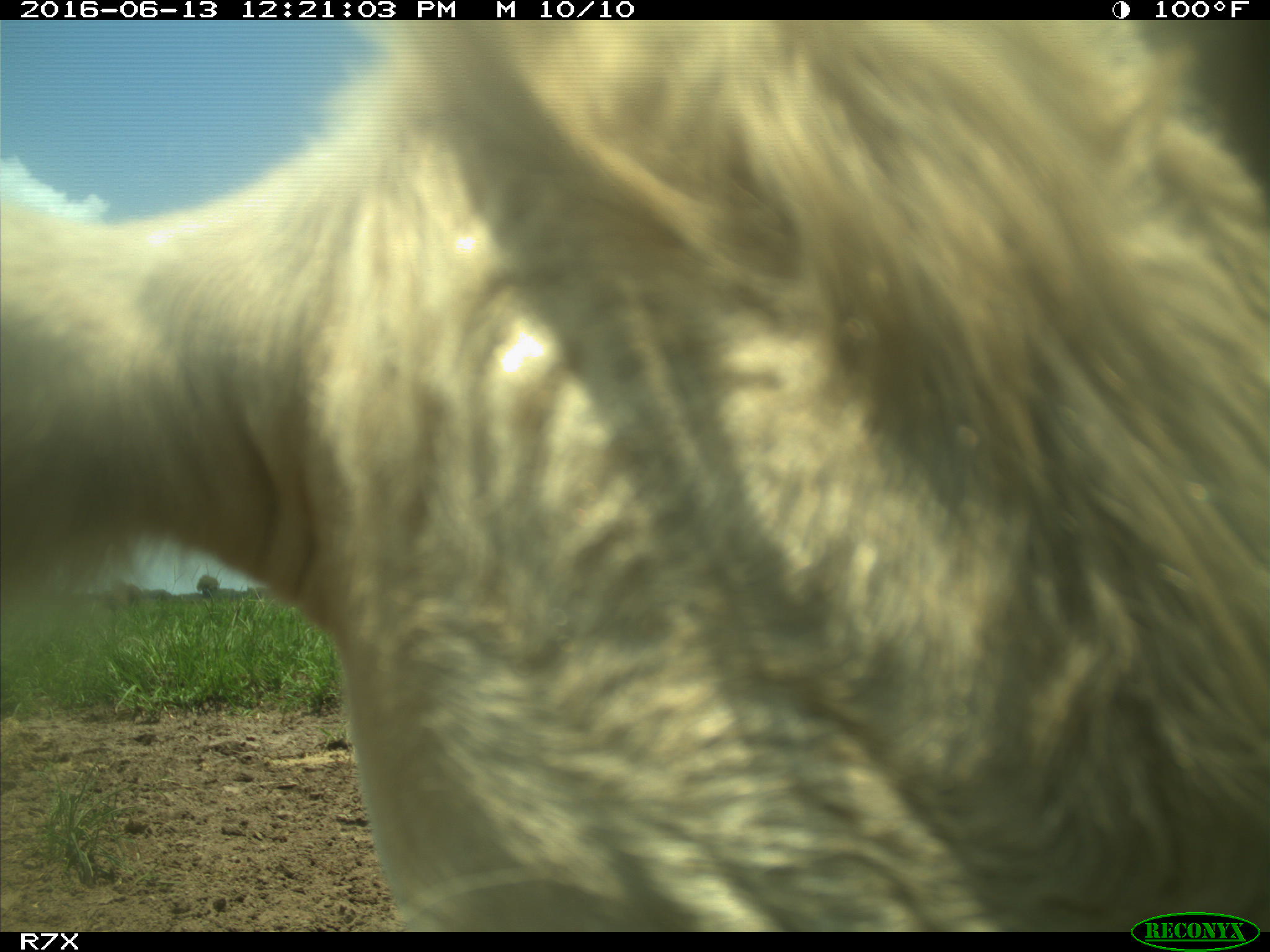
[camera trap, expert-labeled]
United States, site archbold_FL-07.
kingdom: Animalia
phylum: Chordata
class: Mammalia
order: Artiodactyla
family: Bovidae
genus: Bos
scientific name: Bos taurus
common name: domestic cow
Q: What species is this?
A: Bos taurus (domestic cow).